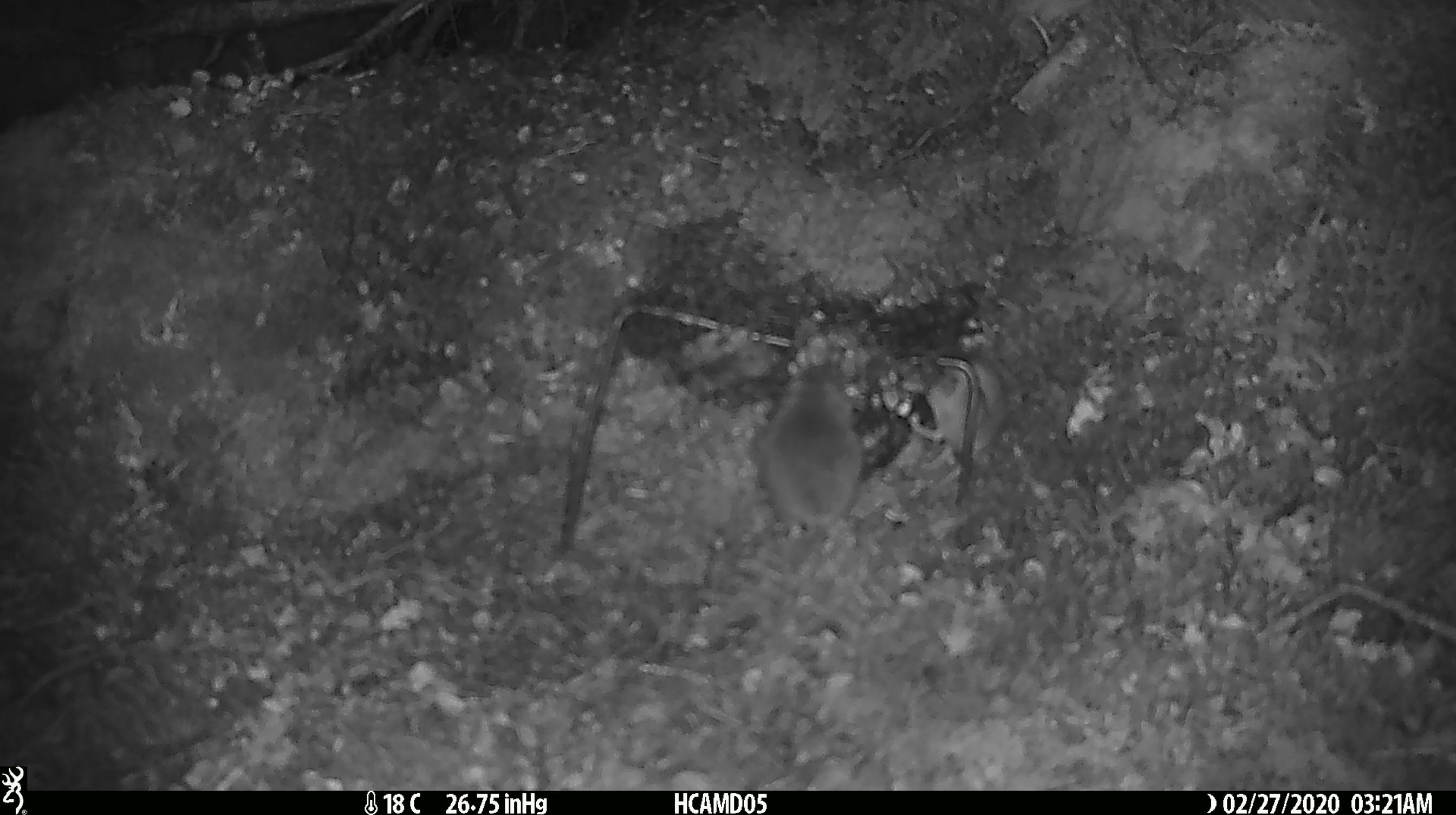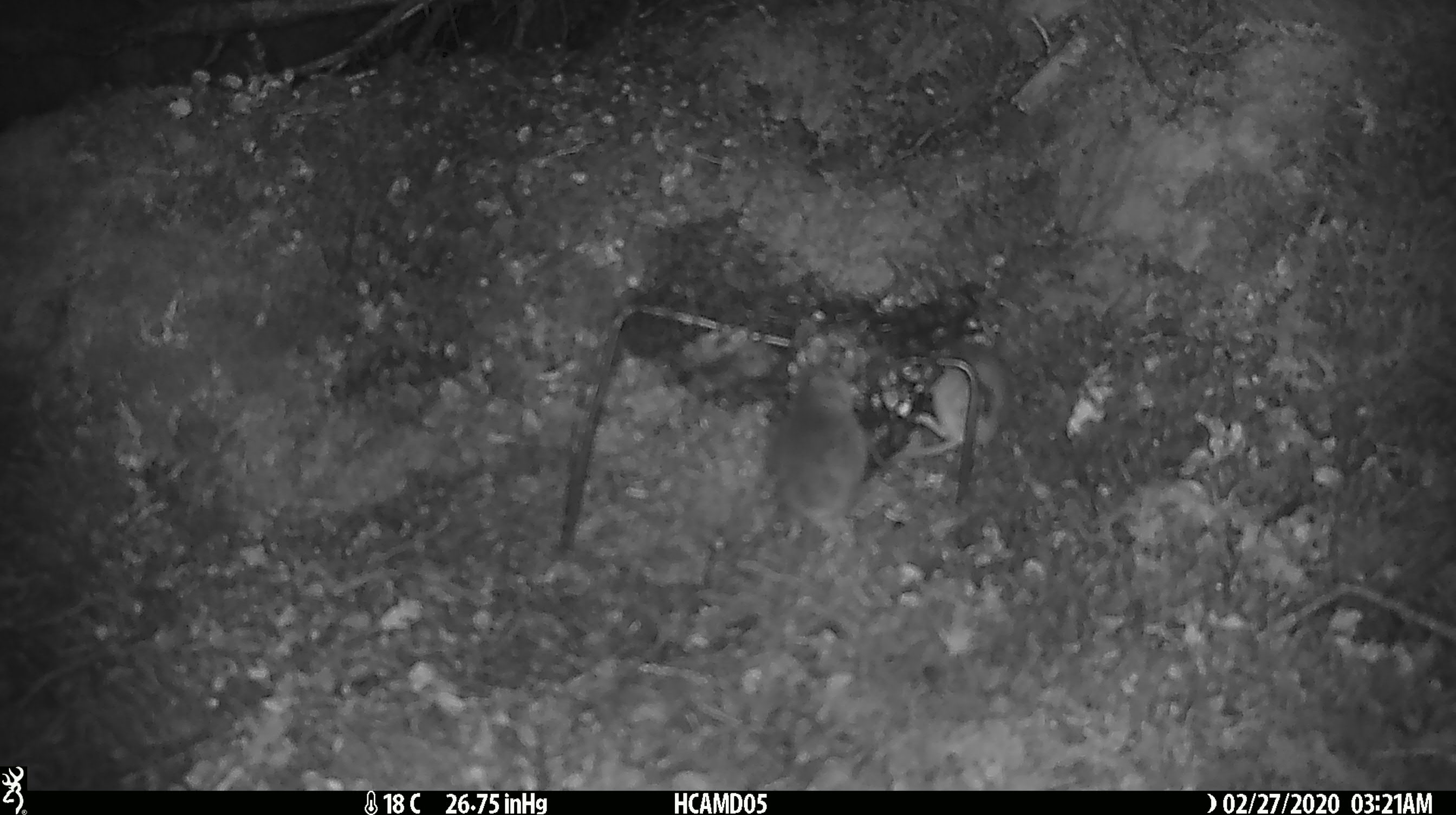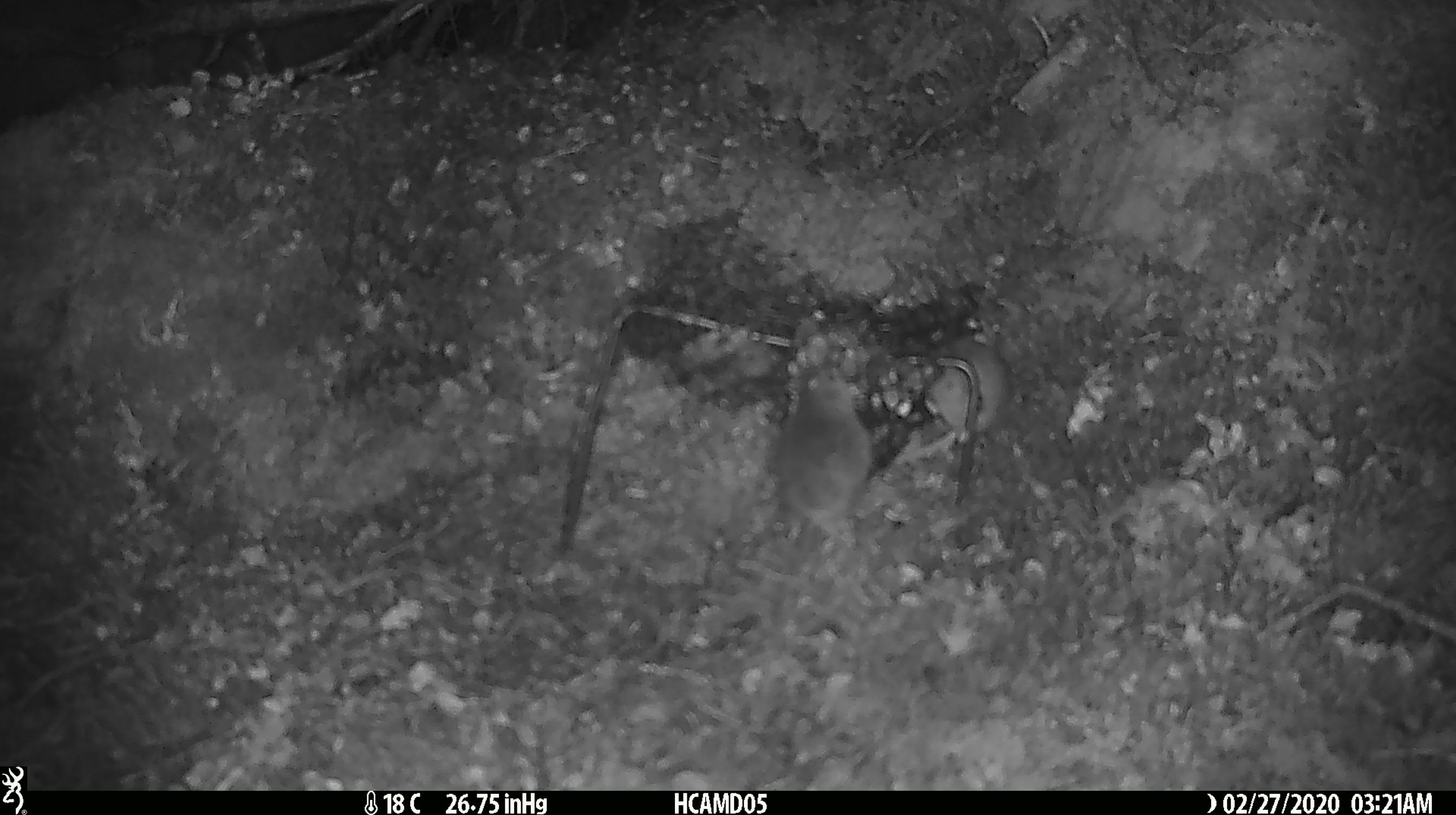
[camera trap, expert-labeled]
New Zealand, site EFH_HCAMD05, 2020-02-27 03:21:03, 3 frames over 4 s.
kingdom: Animalia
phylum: Chordata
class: Mammalia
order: Rodentia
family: Muridae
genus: Mus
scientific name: Mus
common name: mouse